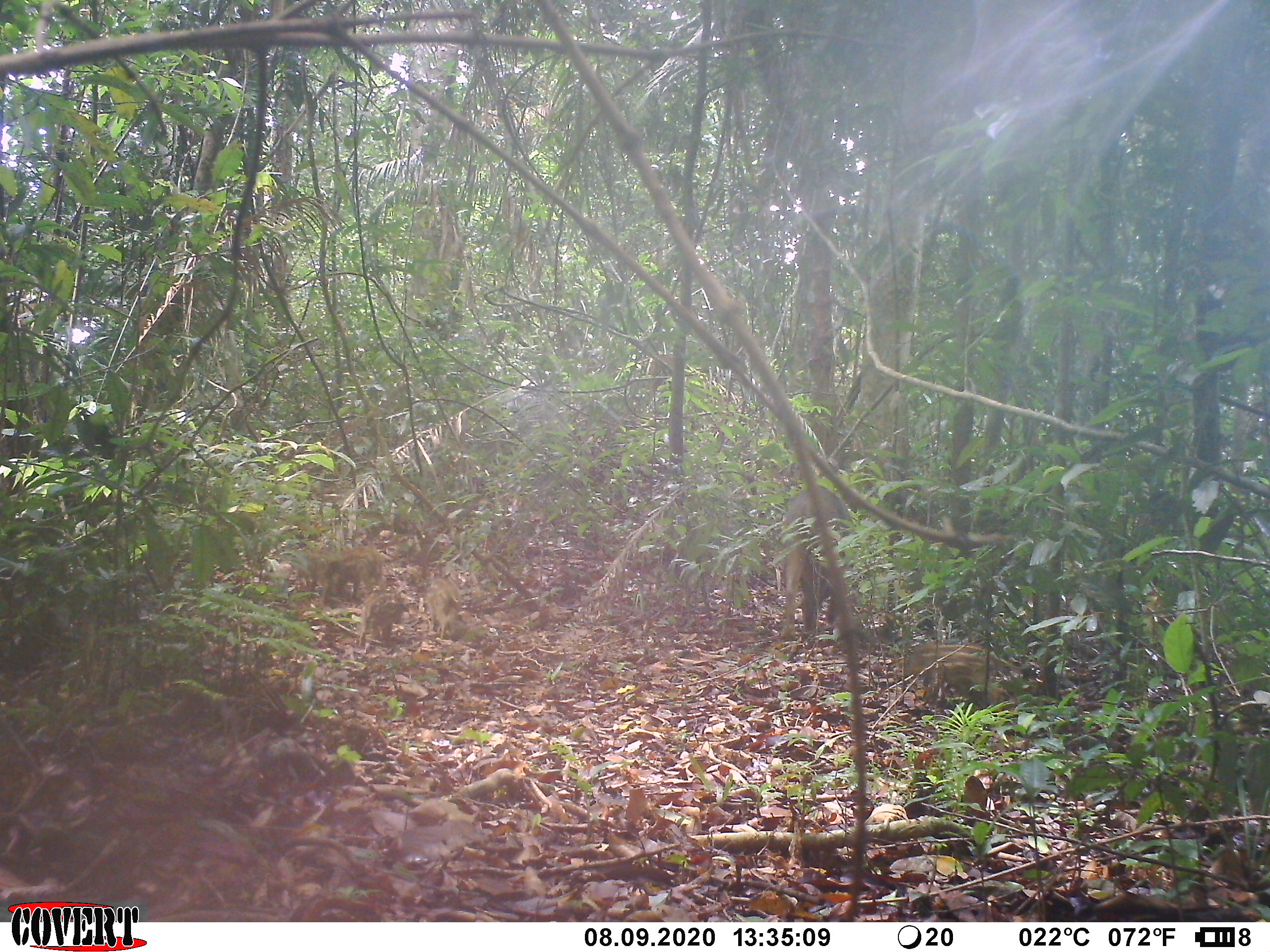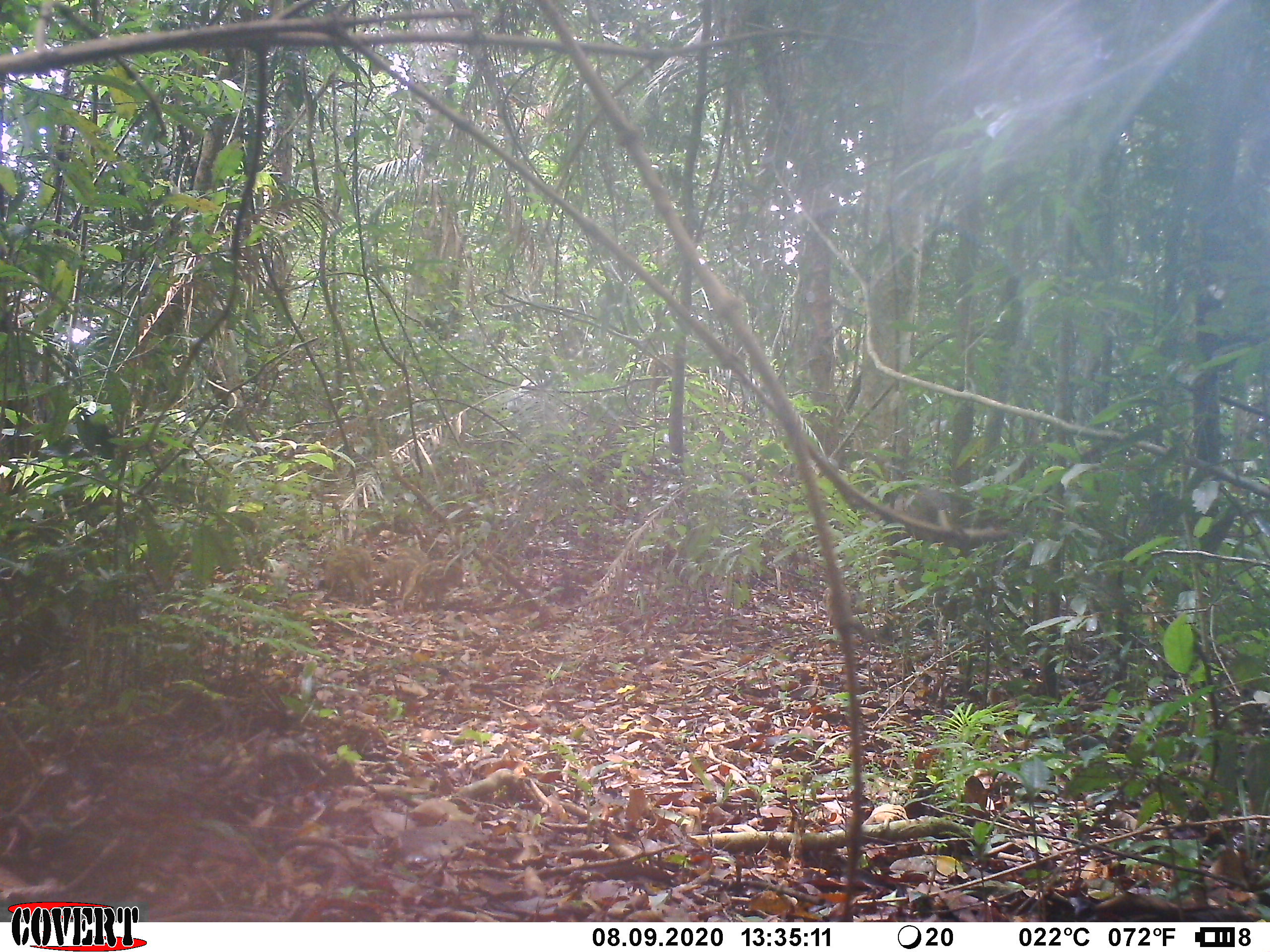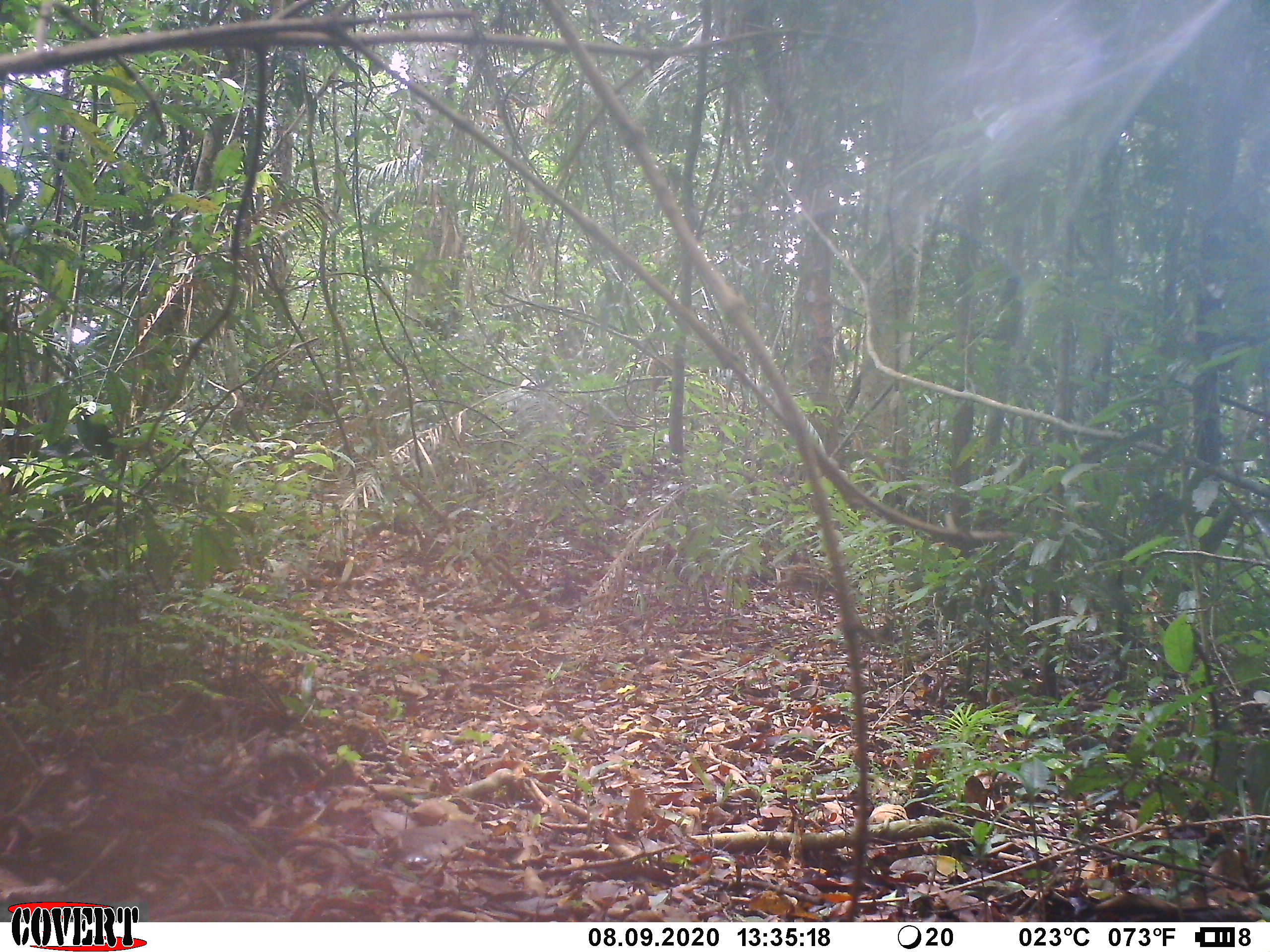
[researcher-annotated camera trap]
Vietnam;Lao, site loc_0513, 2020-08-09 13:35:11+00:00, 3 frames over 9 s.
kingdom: Animalia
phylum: Chordata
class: Mammalia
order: Artiodactyla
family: Suidae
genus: Sus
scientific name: Sus scrofa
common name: eurasian wild pig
Eurasian wild pig (Sus scrofa). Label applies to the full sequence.